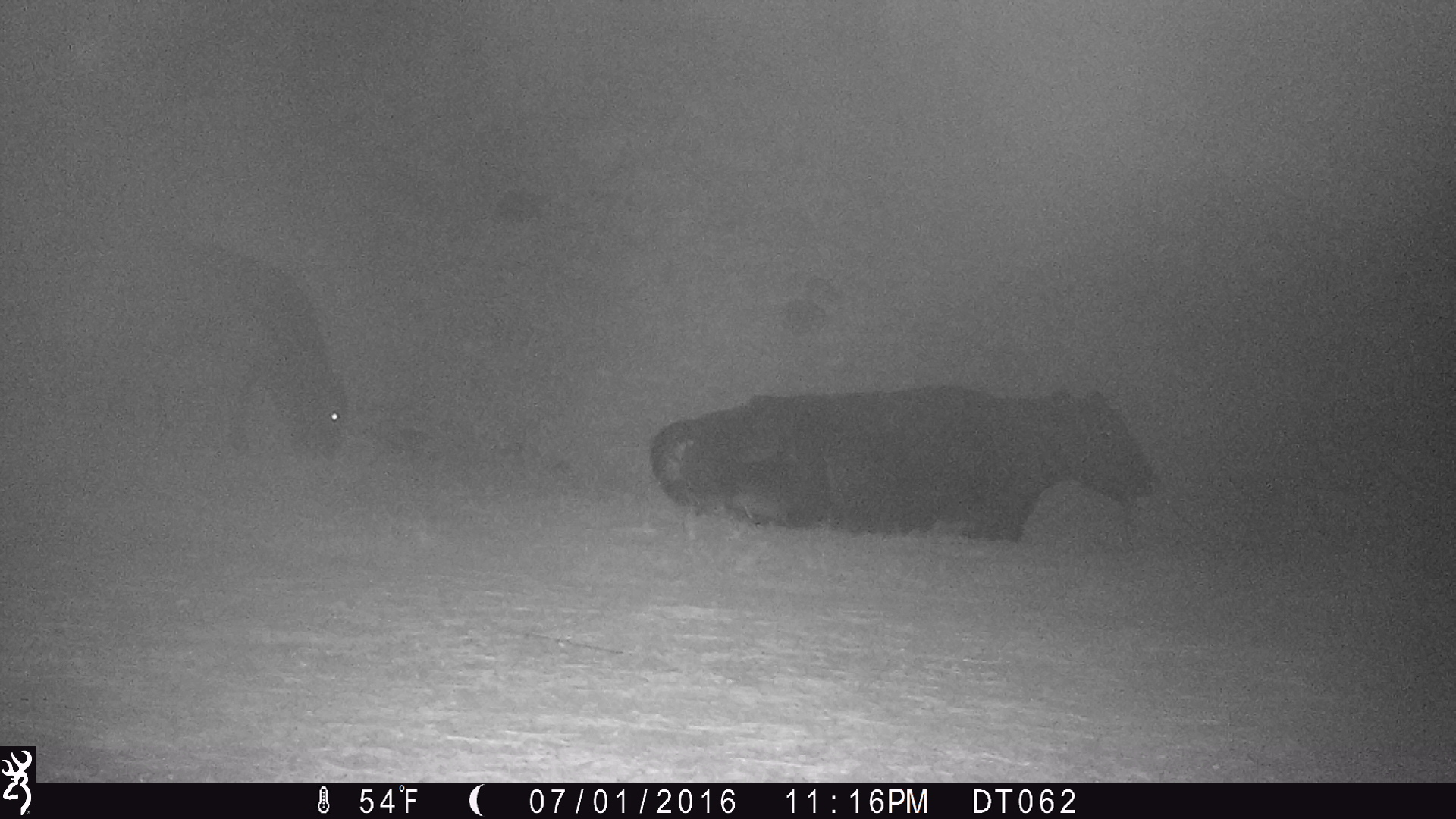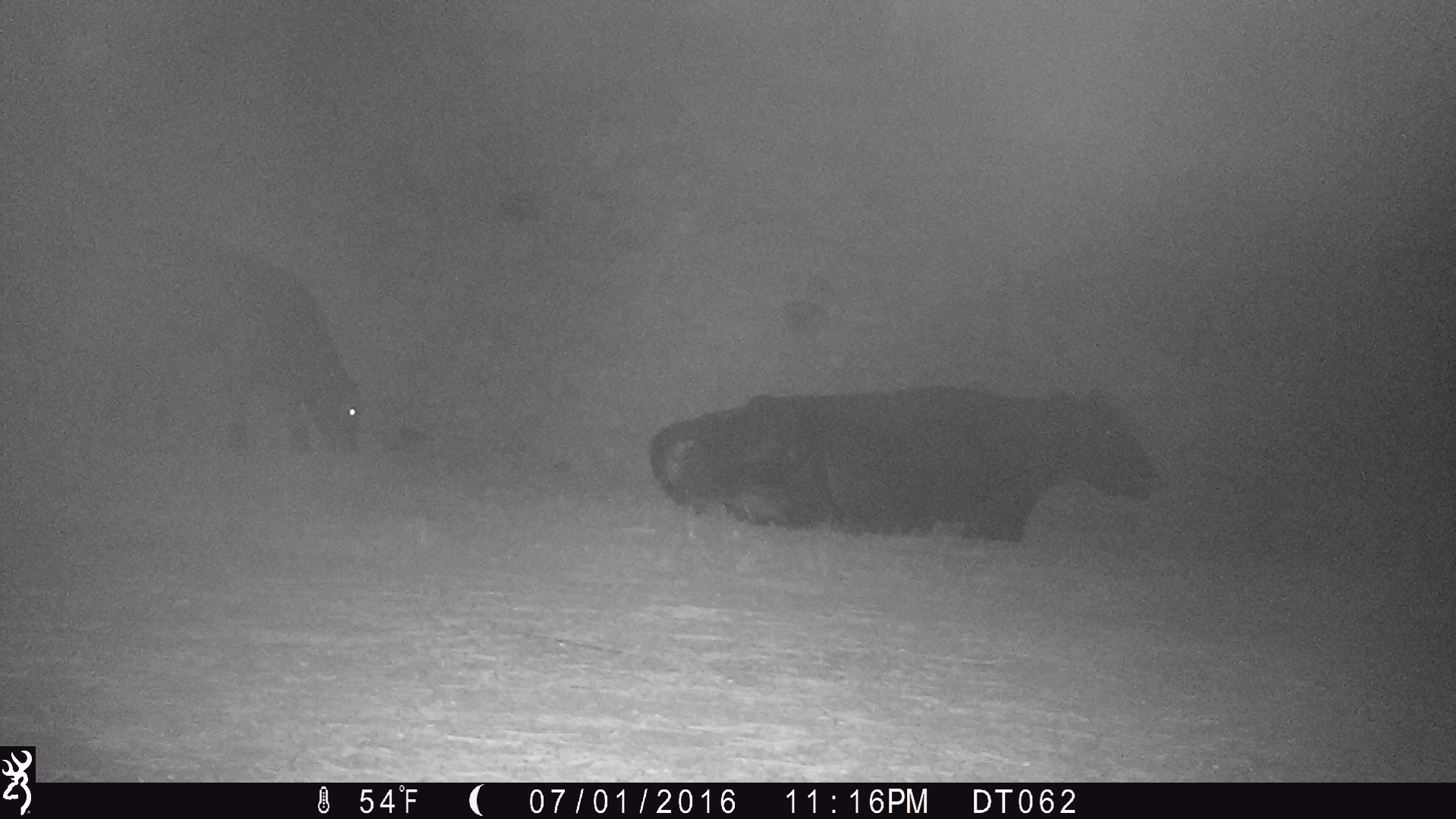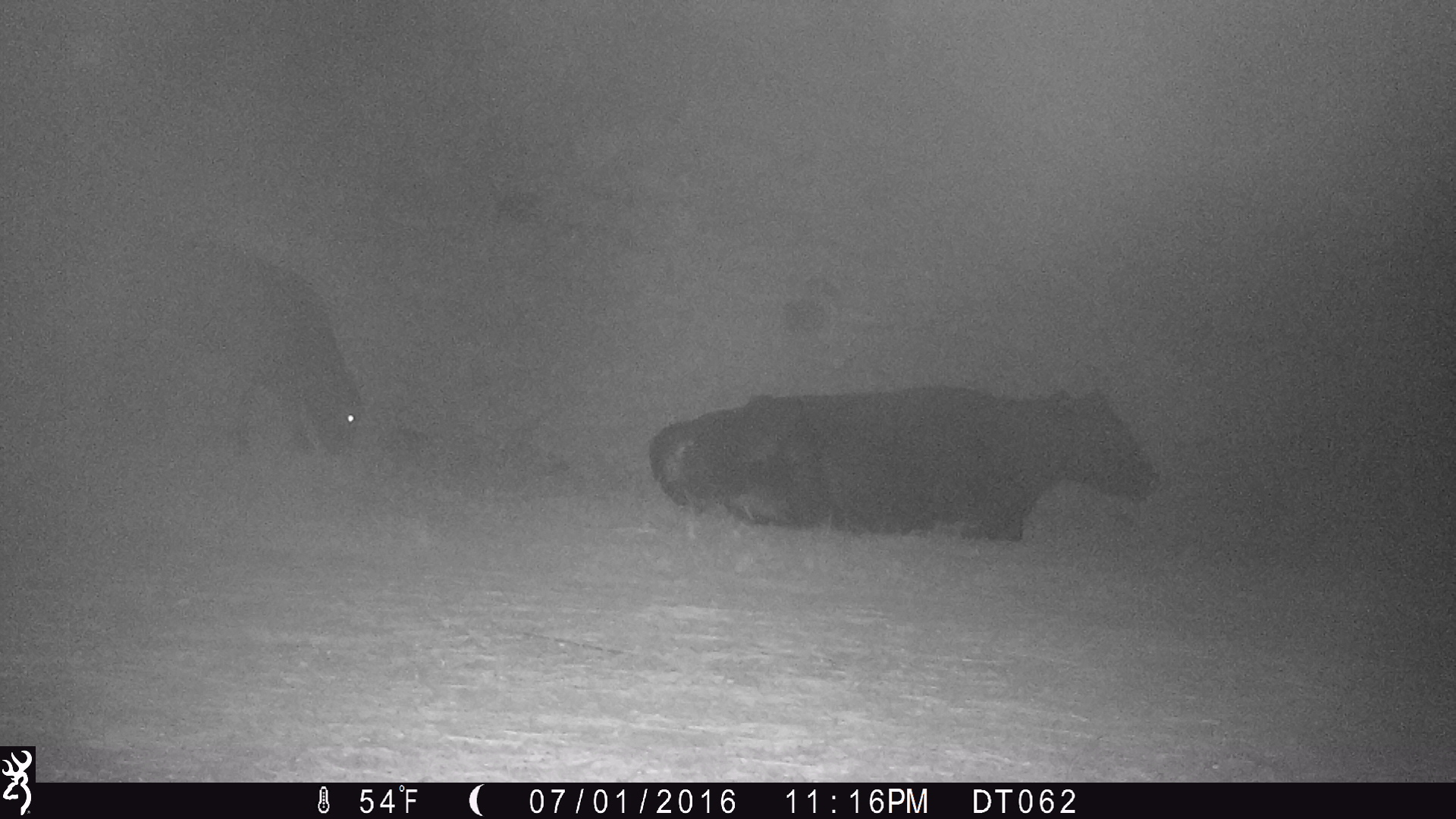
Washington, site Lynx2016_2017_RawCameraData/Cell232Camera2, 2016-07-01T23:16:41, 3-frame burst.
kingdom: Animalia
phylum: Chordata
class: Mammalia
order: Artiodactyla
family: Bovidae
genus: Bos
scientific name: Bos taurus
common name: domestic cattle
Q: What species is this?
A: Domestic cattle (Bos taurus).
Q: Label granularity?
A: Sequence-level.